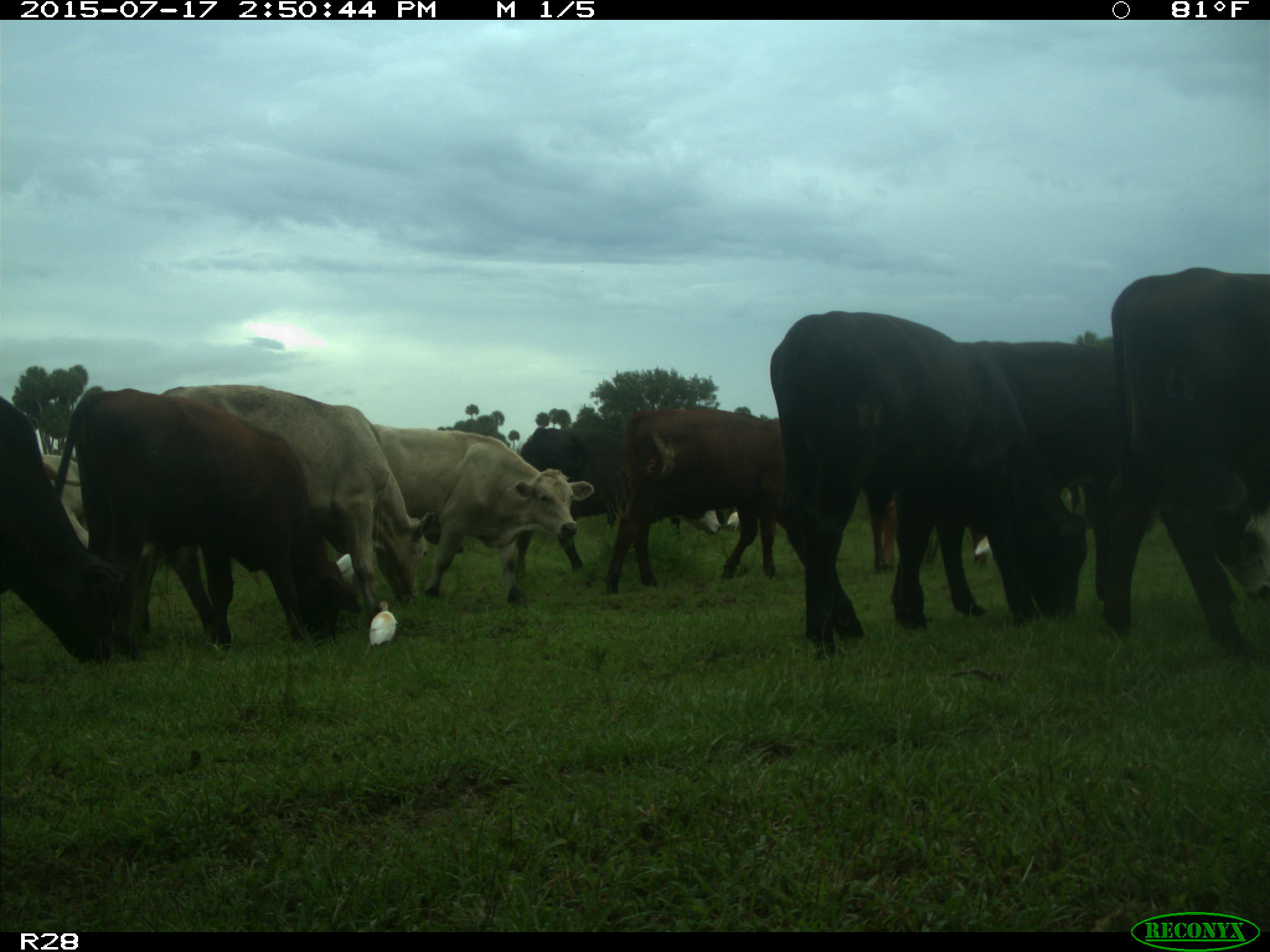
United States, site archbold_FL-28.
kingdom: Animalia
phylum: Chordata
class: Mammalia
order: Artiodactyla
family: Bovidae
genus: Bos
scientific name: Bos taurus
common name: domestic cow